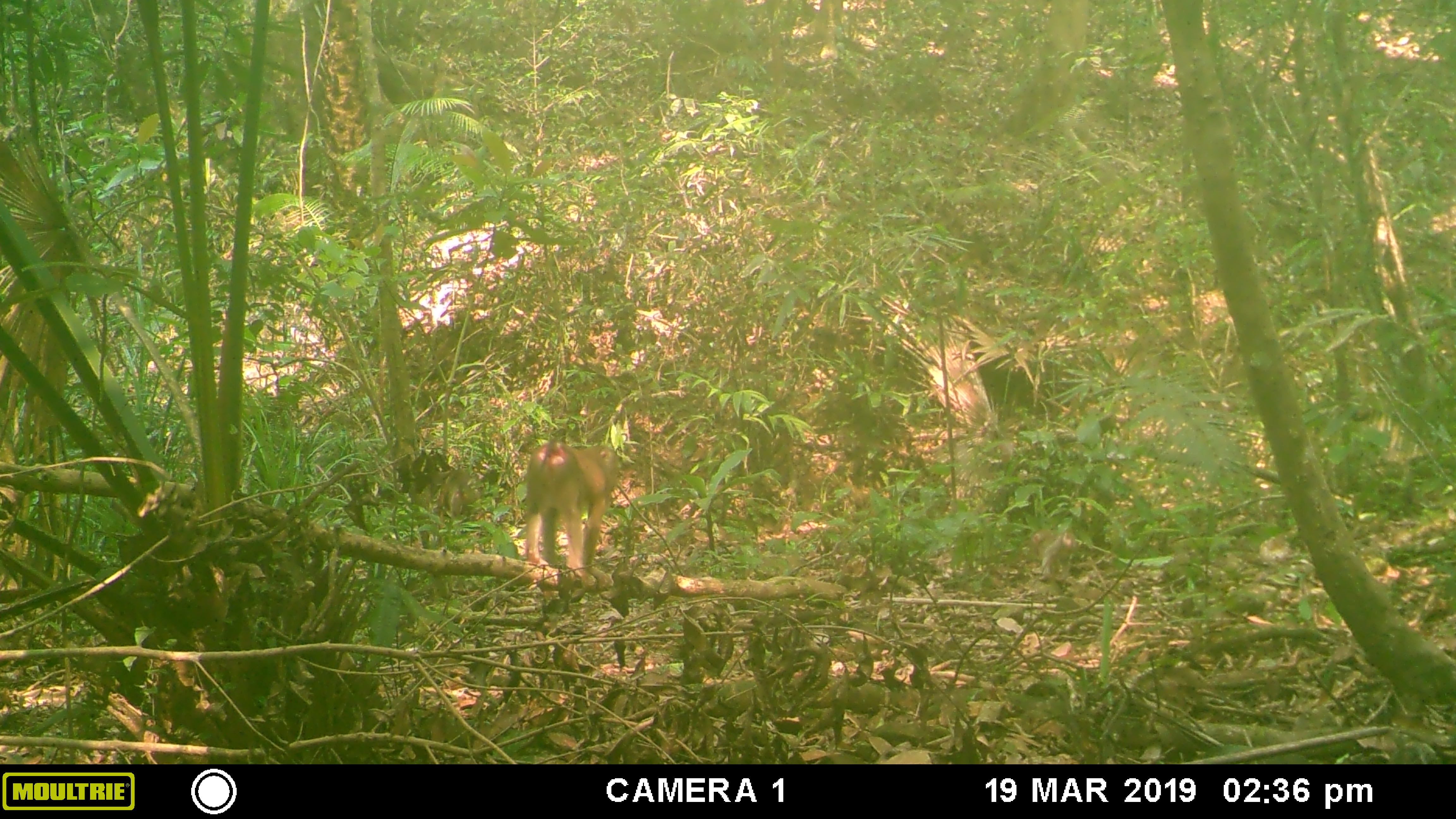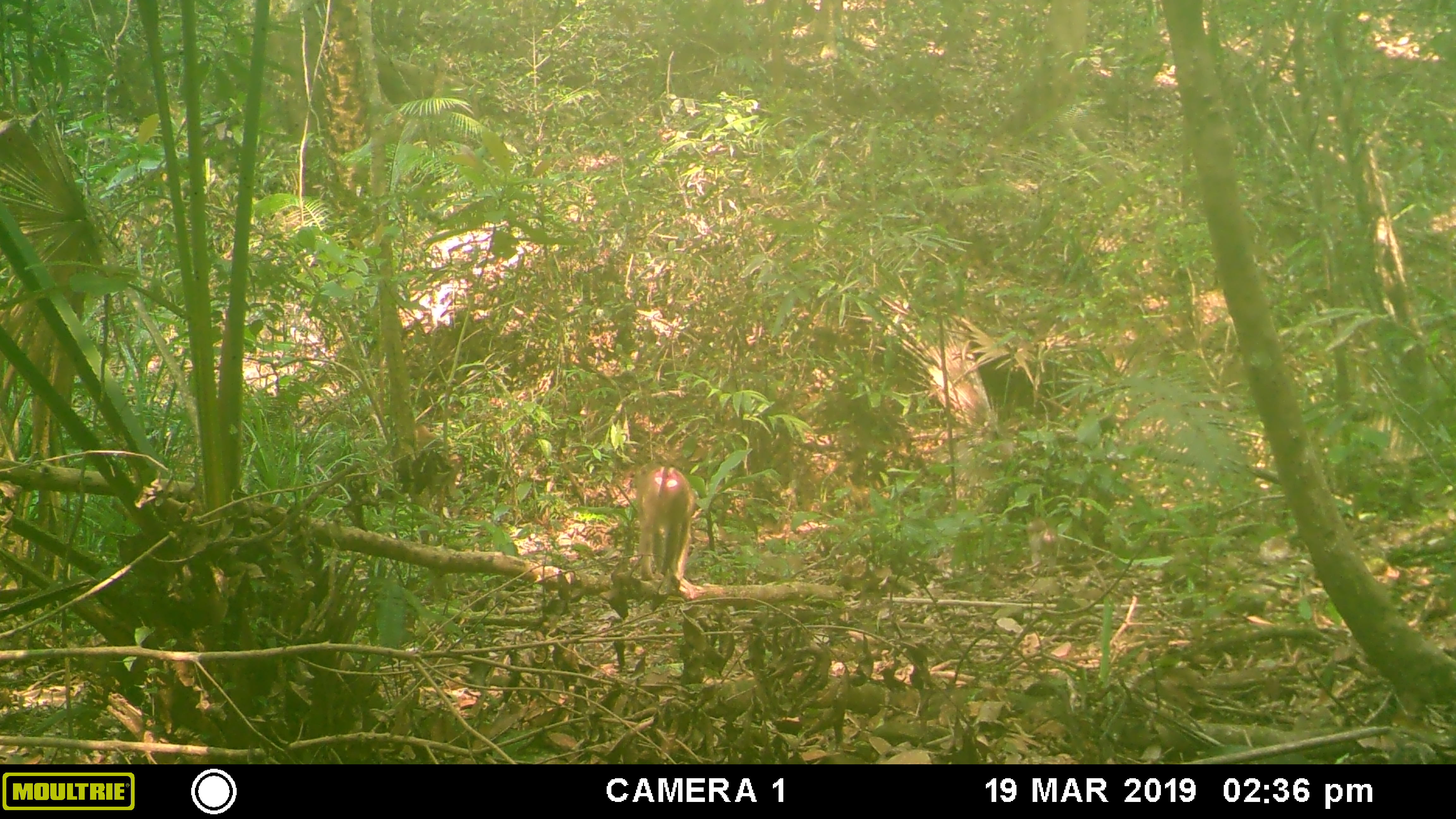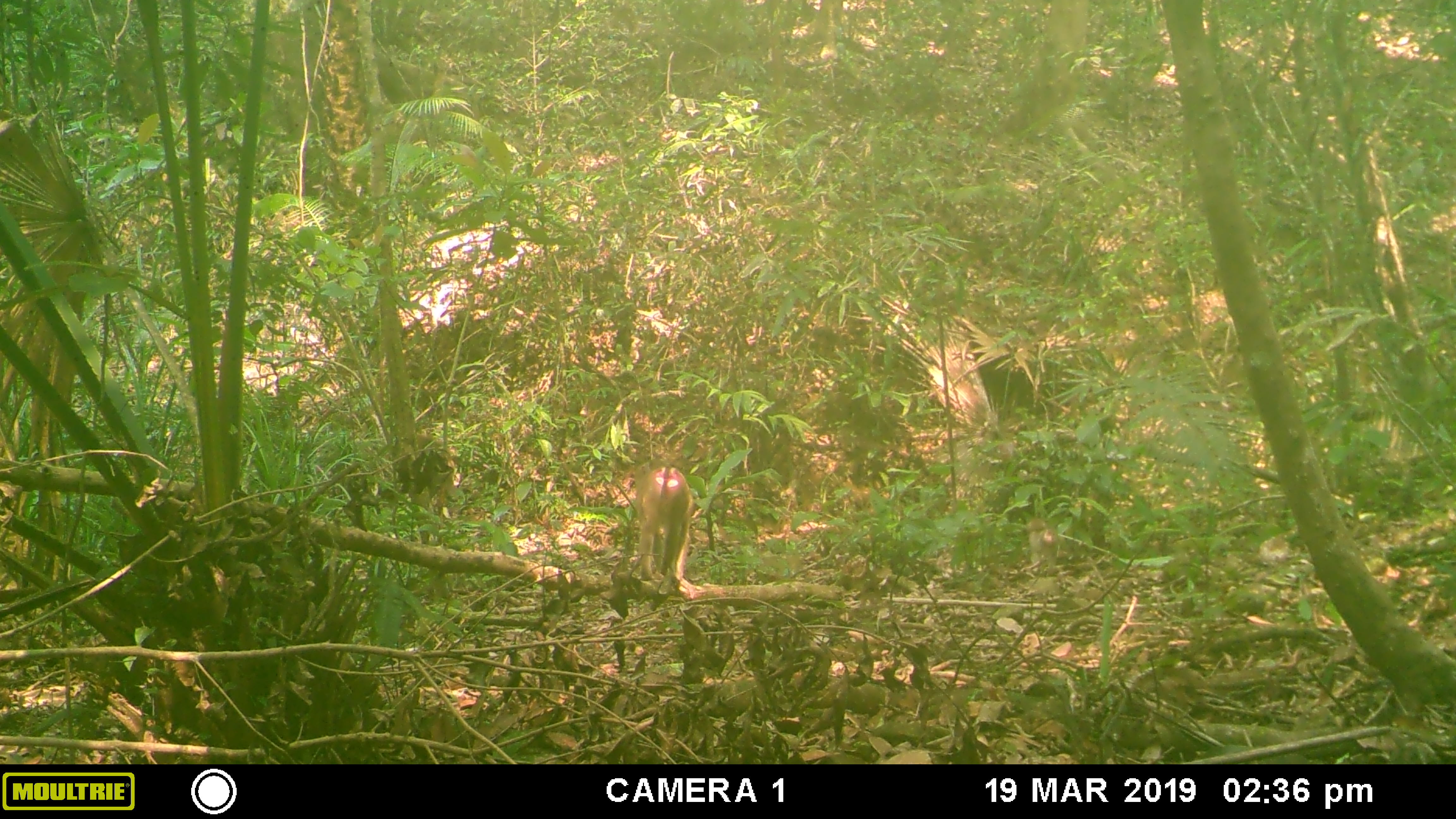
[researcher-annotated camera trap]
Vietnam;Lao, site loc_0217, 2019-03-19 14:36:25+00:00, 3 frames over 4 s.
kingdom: Animalia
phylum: Chordata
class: Mammalia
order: Primates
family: Cercopithecidae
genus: Macaca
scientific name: Macaca nemestrina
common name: pig-tailed macaque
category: pig tailed macaque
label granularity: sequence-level